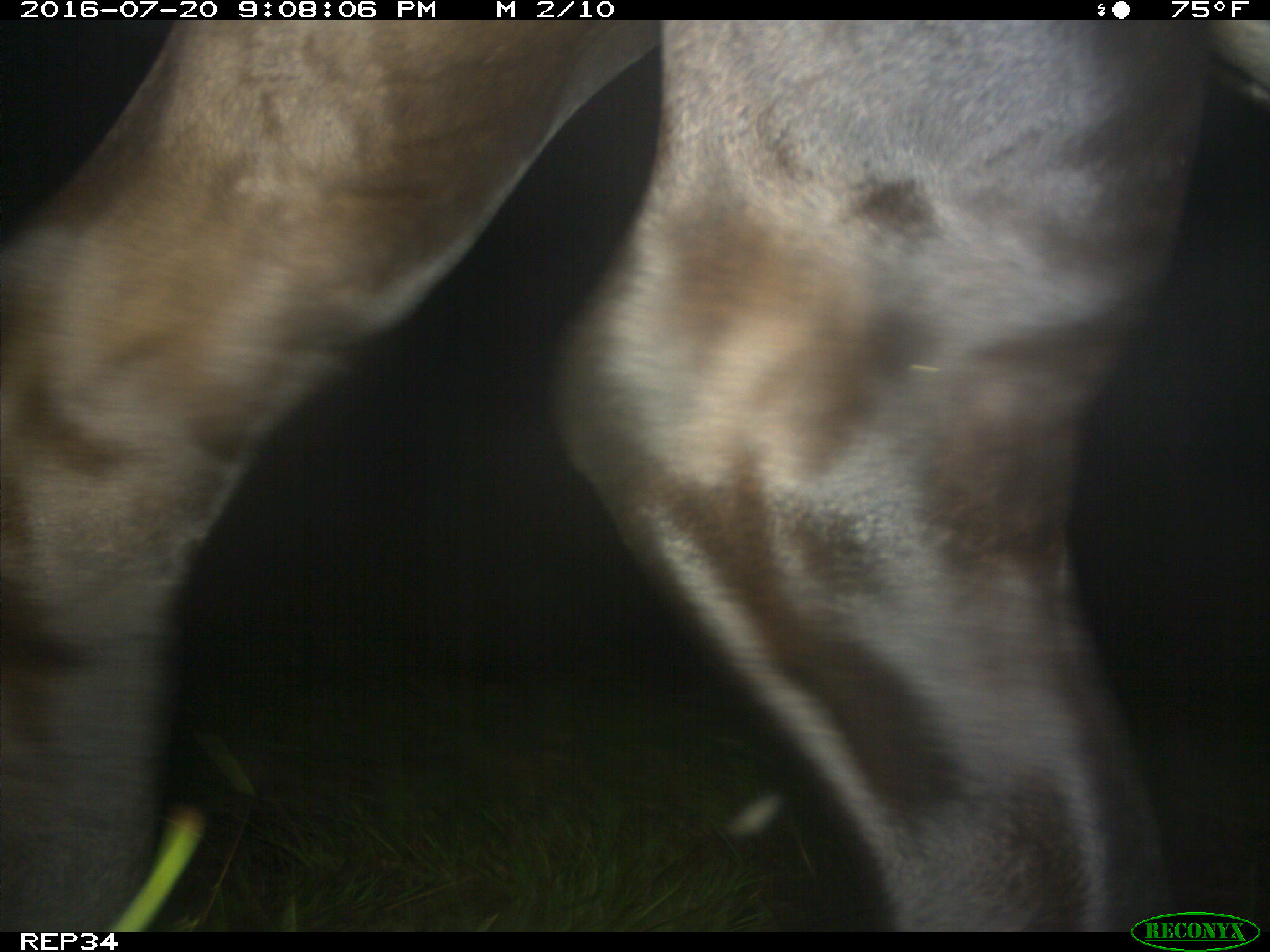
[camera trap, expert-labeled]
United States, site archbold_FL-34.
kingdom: Animalia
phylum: Chordata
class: Mammalia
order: Artiodactyla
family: Bovidae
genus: Bos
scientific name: Bos taurus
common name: domestic cow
Bos taurus (domestic cow).